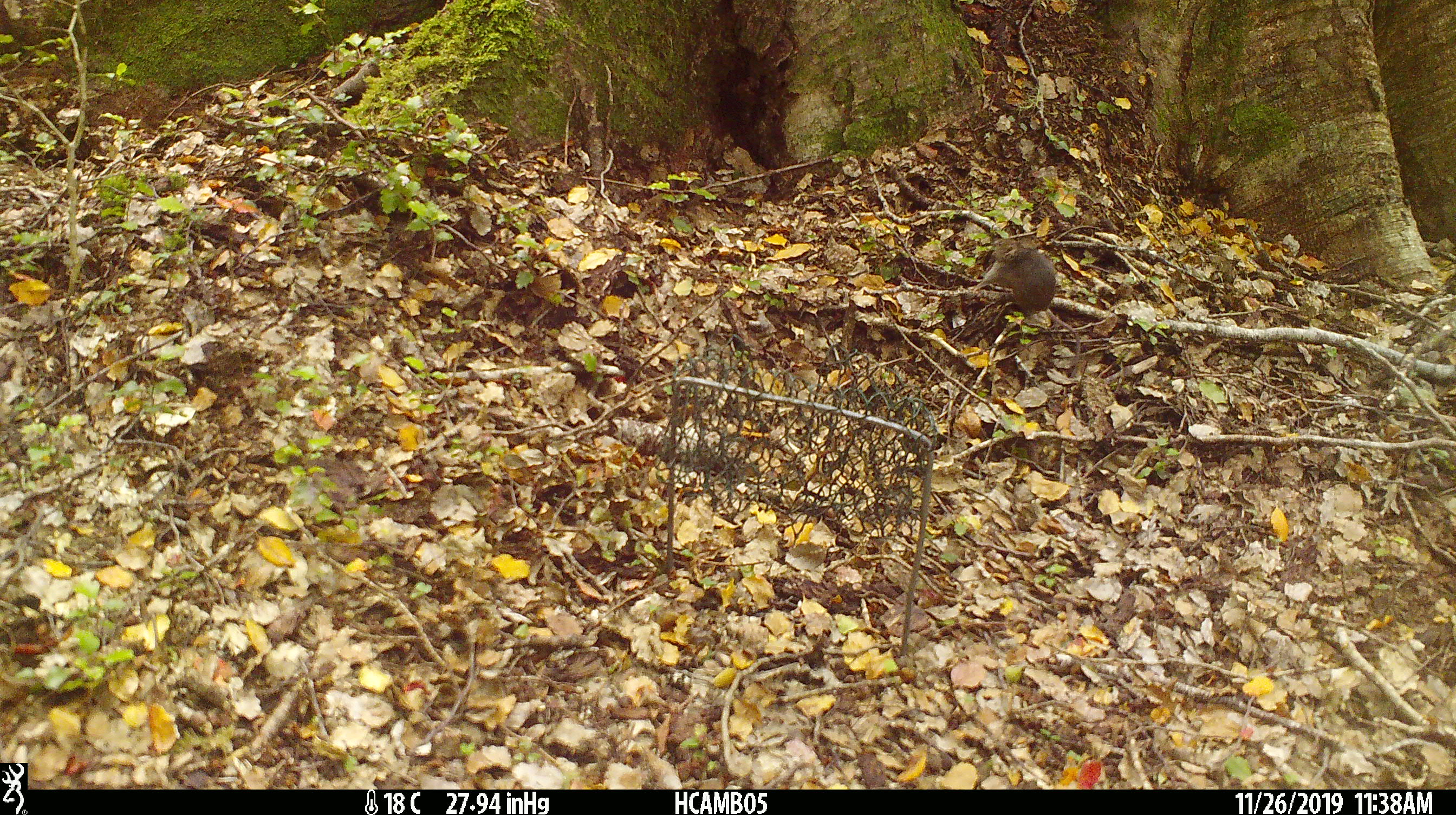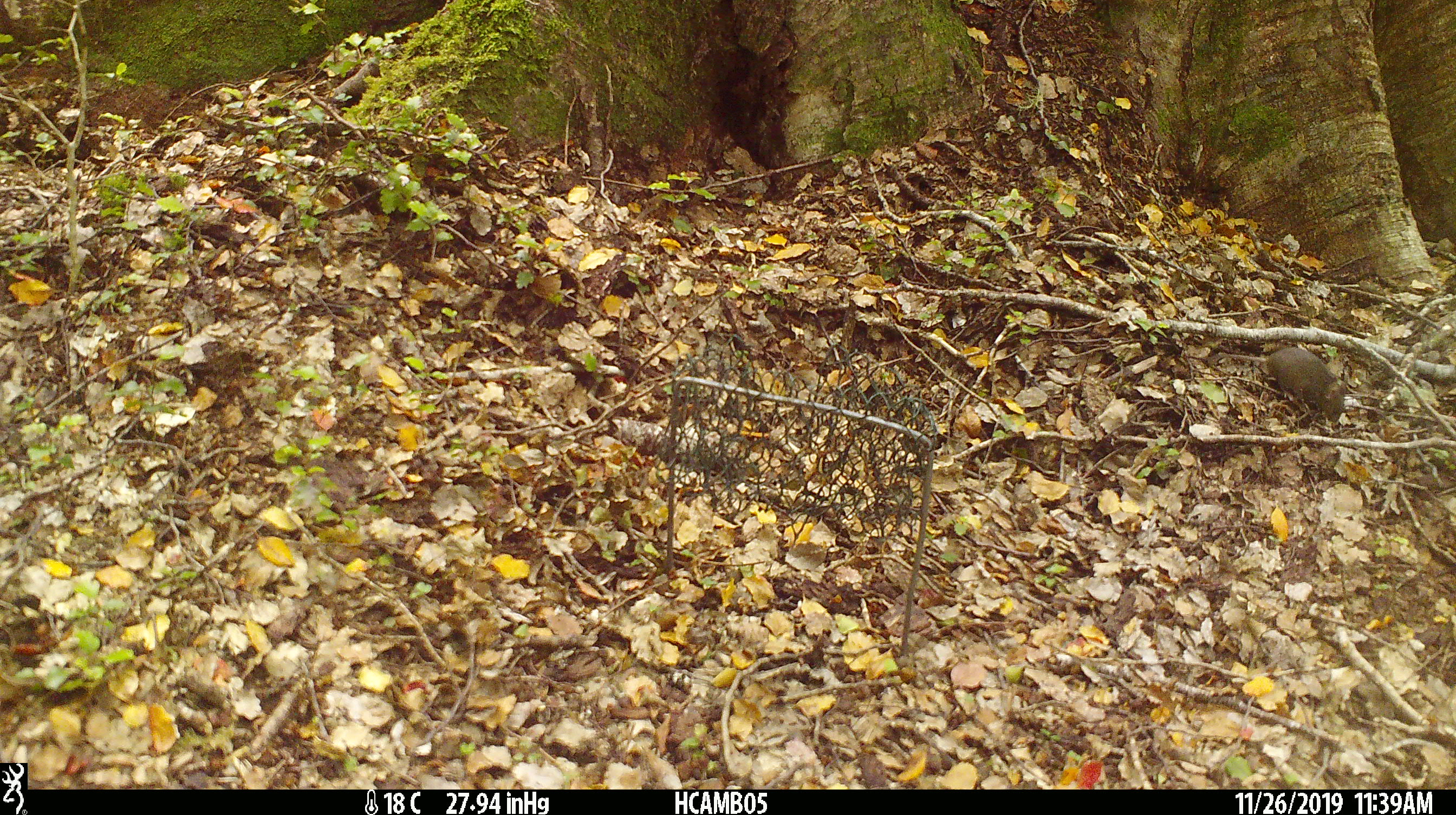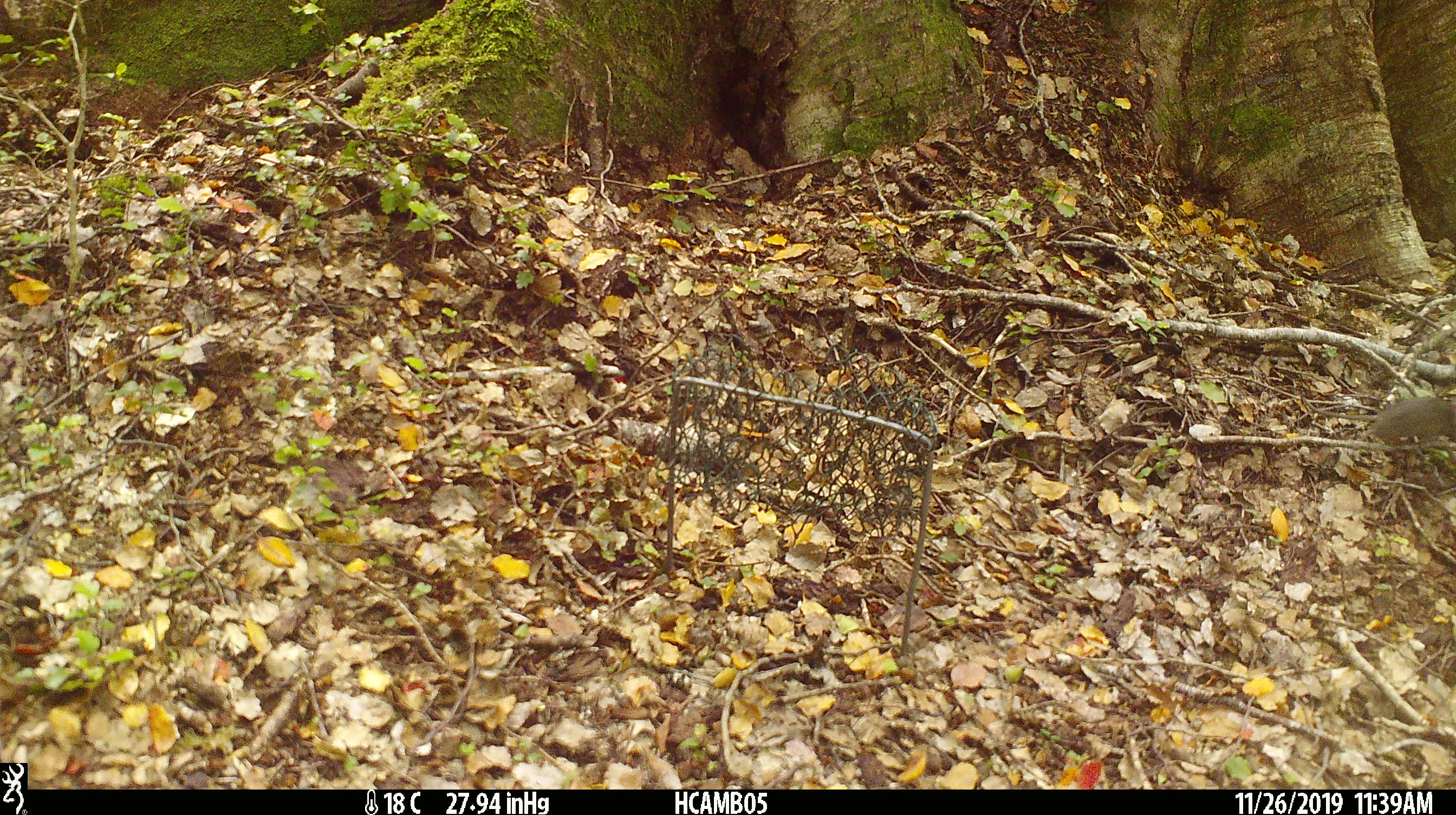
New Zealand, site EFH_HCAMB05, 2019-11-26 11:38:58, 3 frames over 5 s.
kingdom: Animalia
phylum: Chordata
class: Mammalia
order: Rodentia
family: Muridae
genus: Mus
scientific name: Mus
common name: mouse